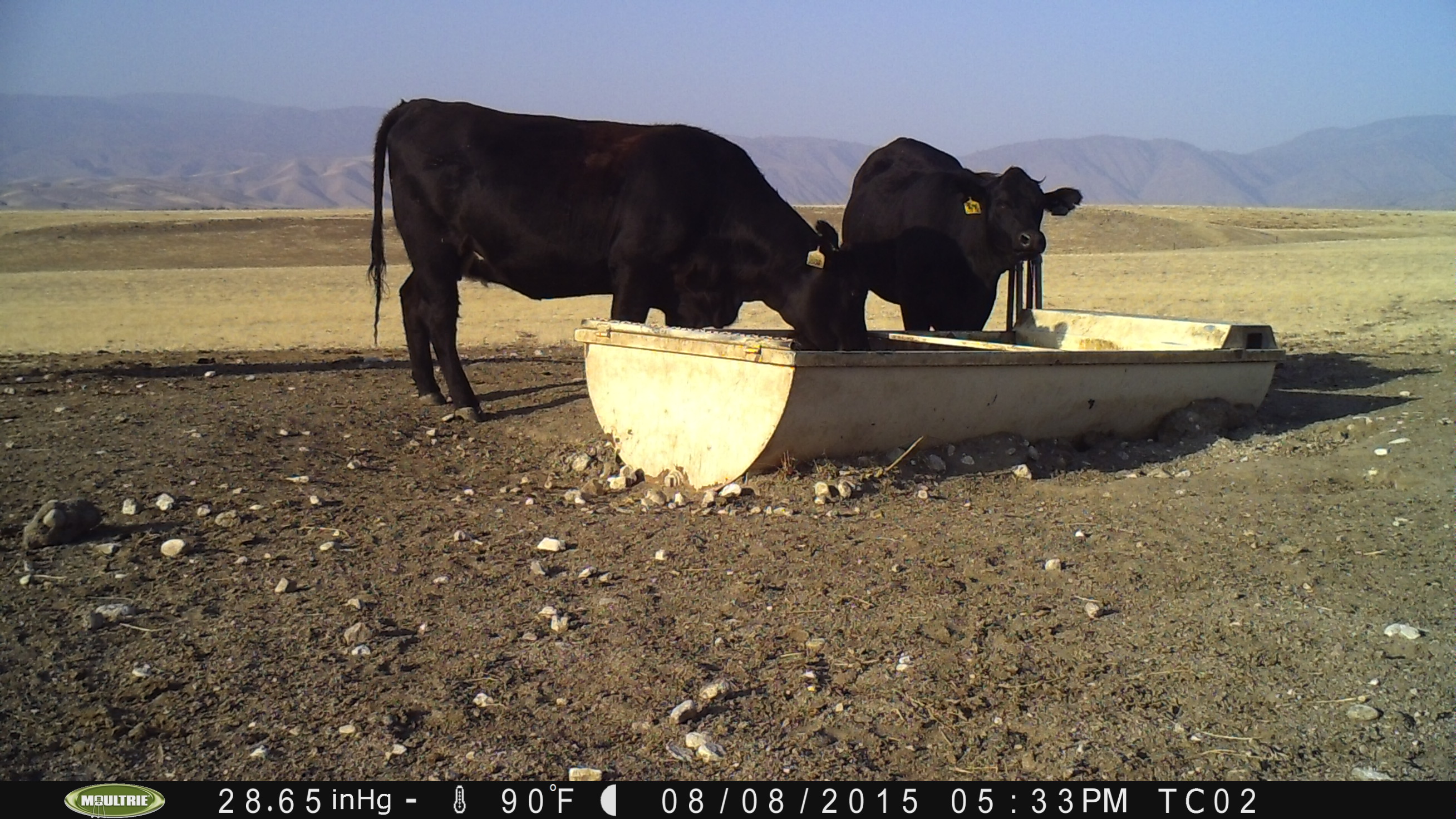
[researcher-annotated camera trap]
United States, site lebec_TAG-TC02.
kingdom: Animalia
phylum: Chordata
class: Mammalia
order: Artiodactyla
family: Bovidae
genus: Bos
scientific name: Bos taurus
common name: domestic cow